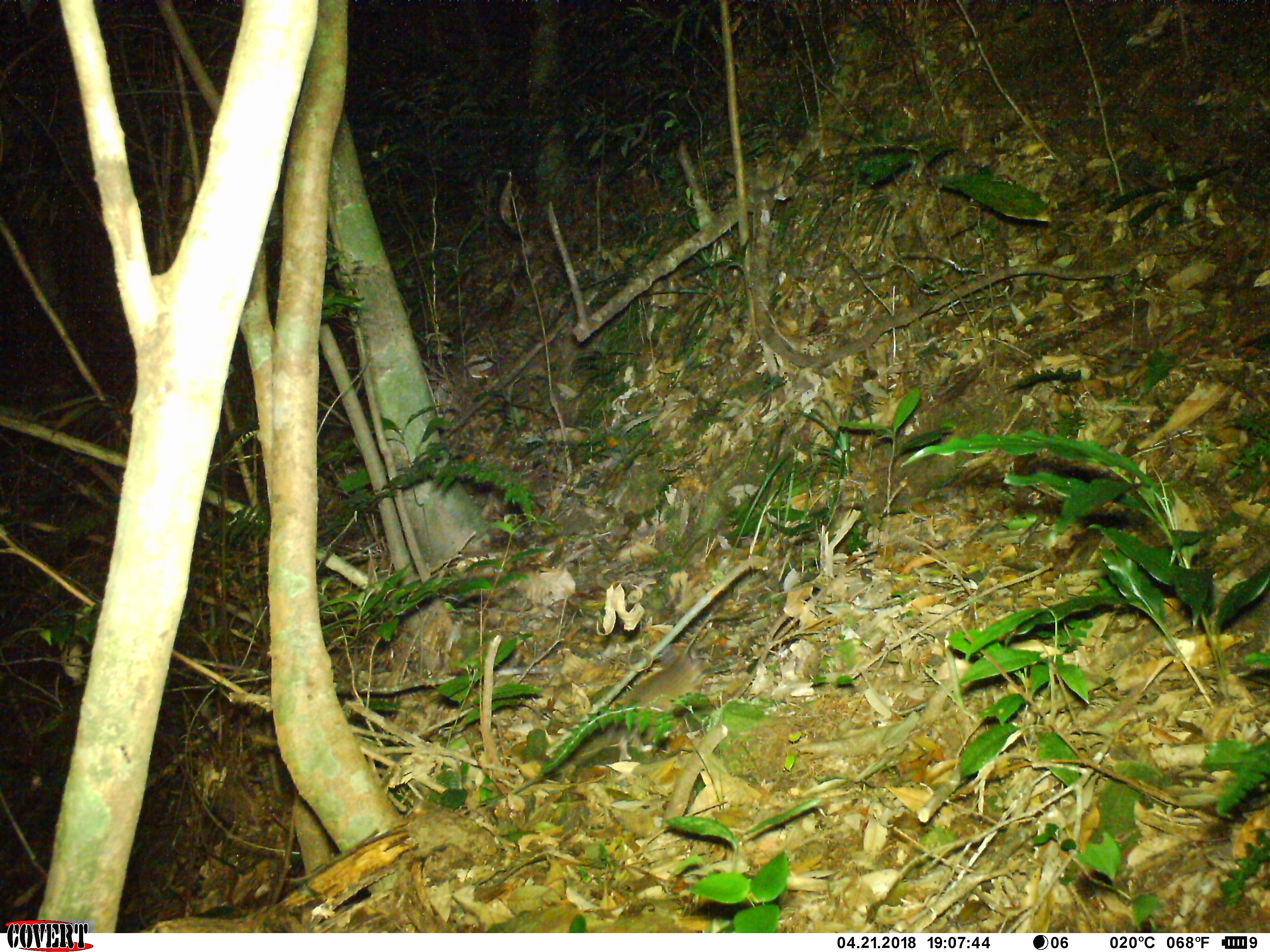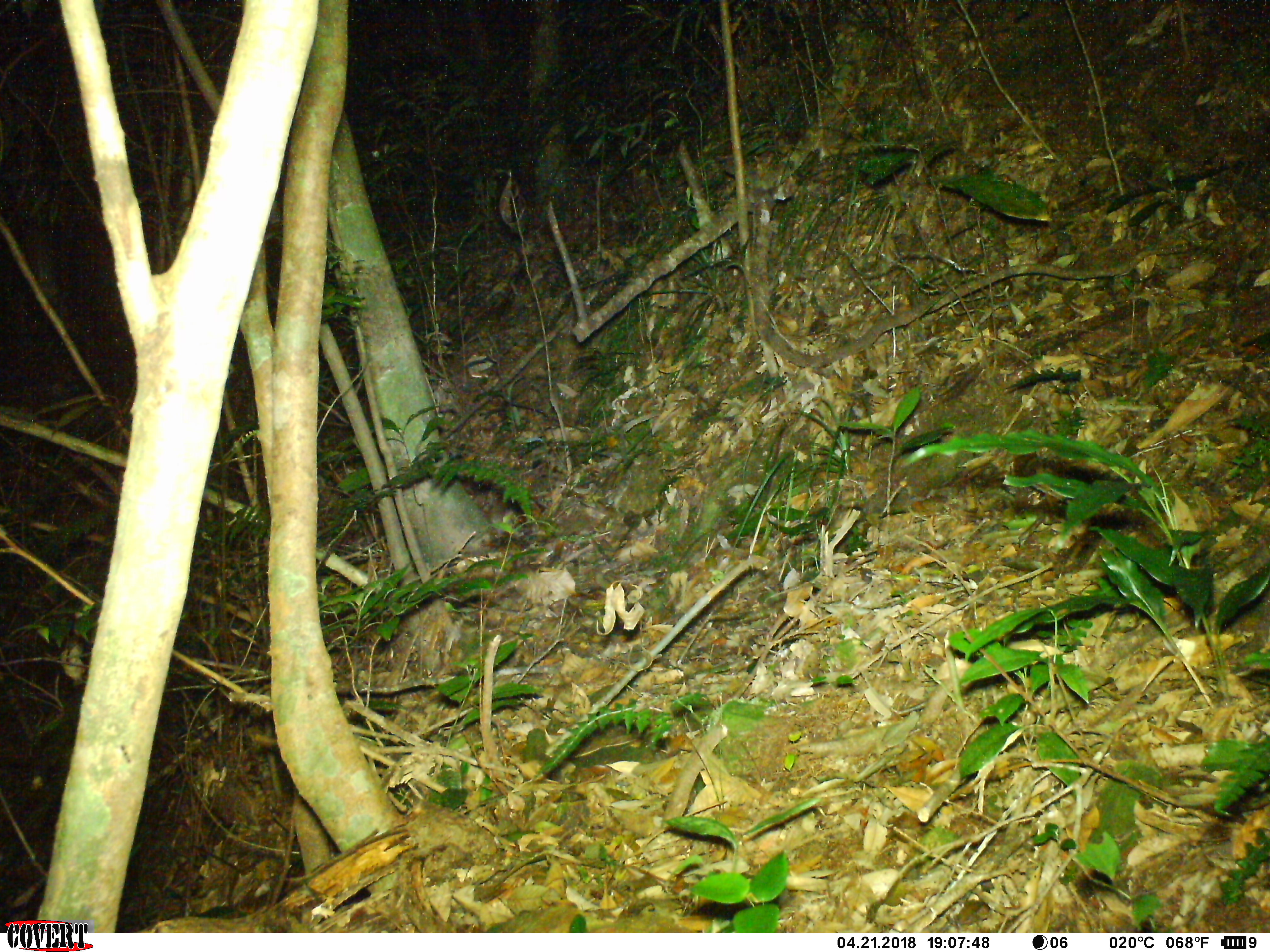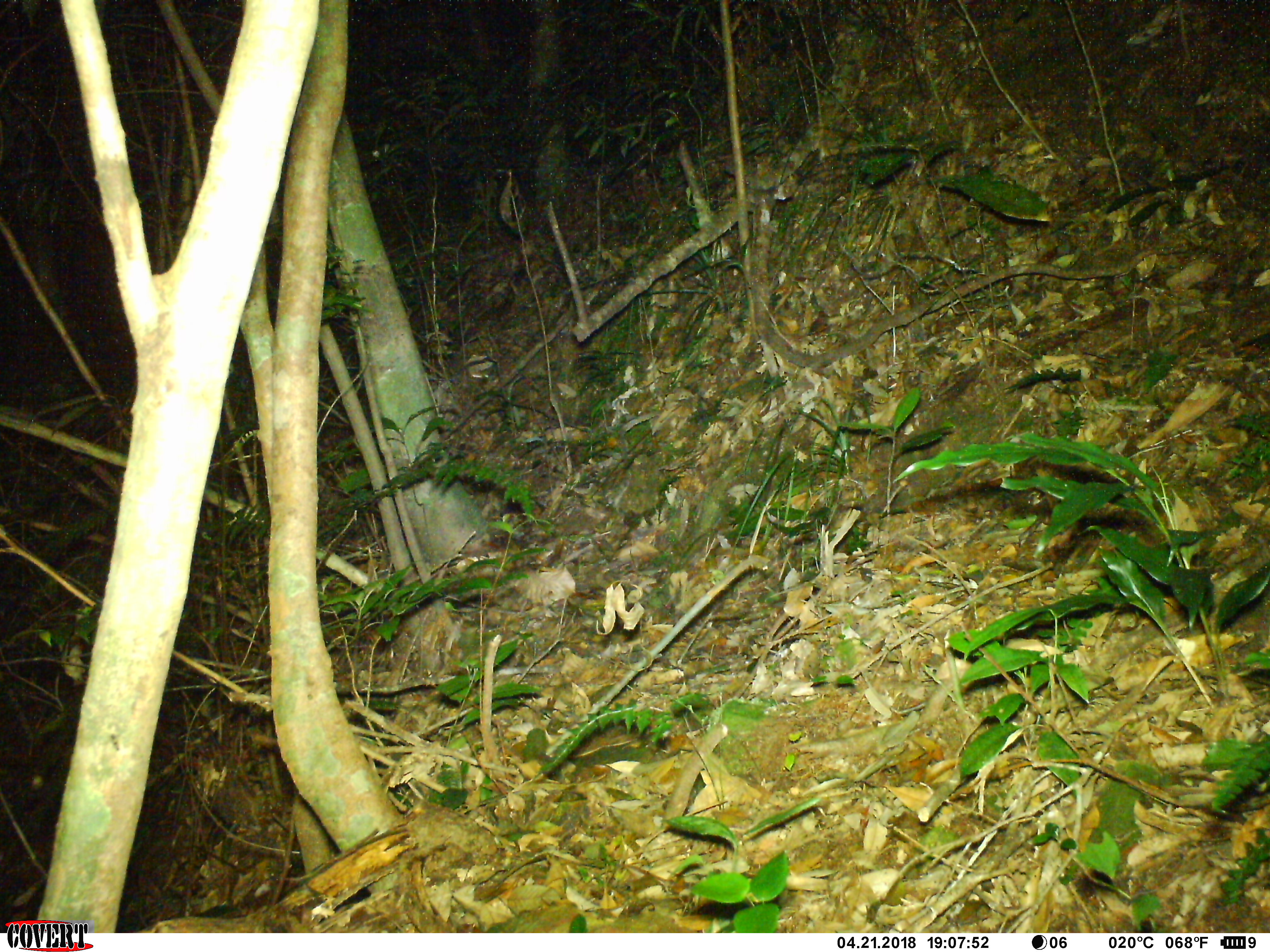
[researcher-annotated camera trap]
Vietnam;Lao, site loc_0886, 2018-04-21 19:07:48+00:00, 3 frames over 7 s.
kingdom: Animalia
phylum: Chordata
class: Mammalia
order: Rodentia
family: Muridae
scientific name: Muridae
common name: old-world mice and rats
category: unidentified murid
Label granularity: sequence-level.